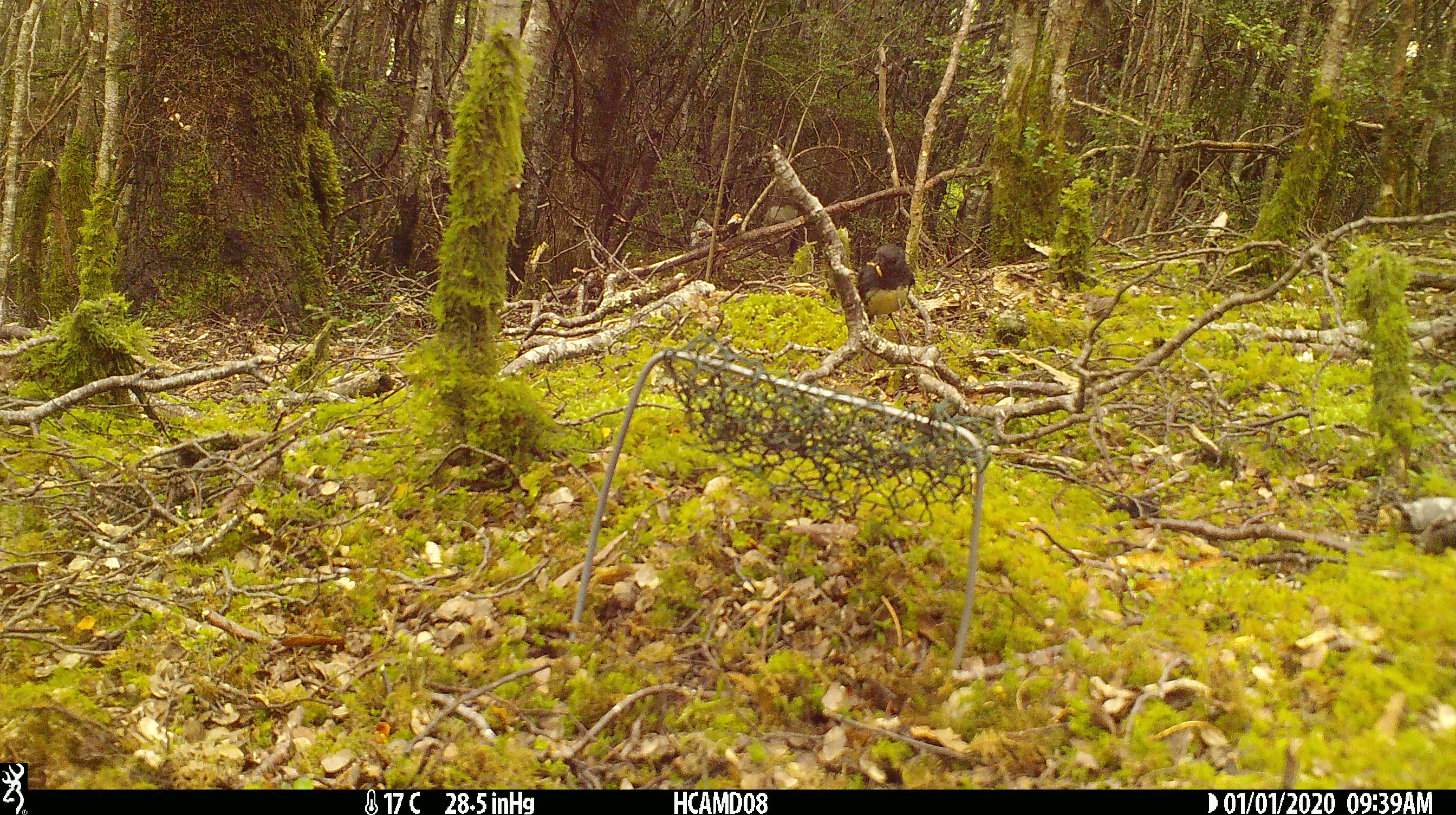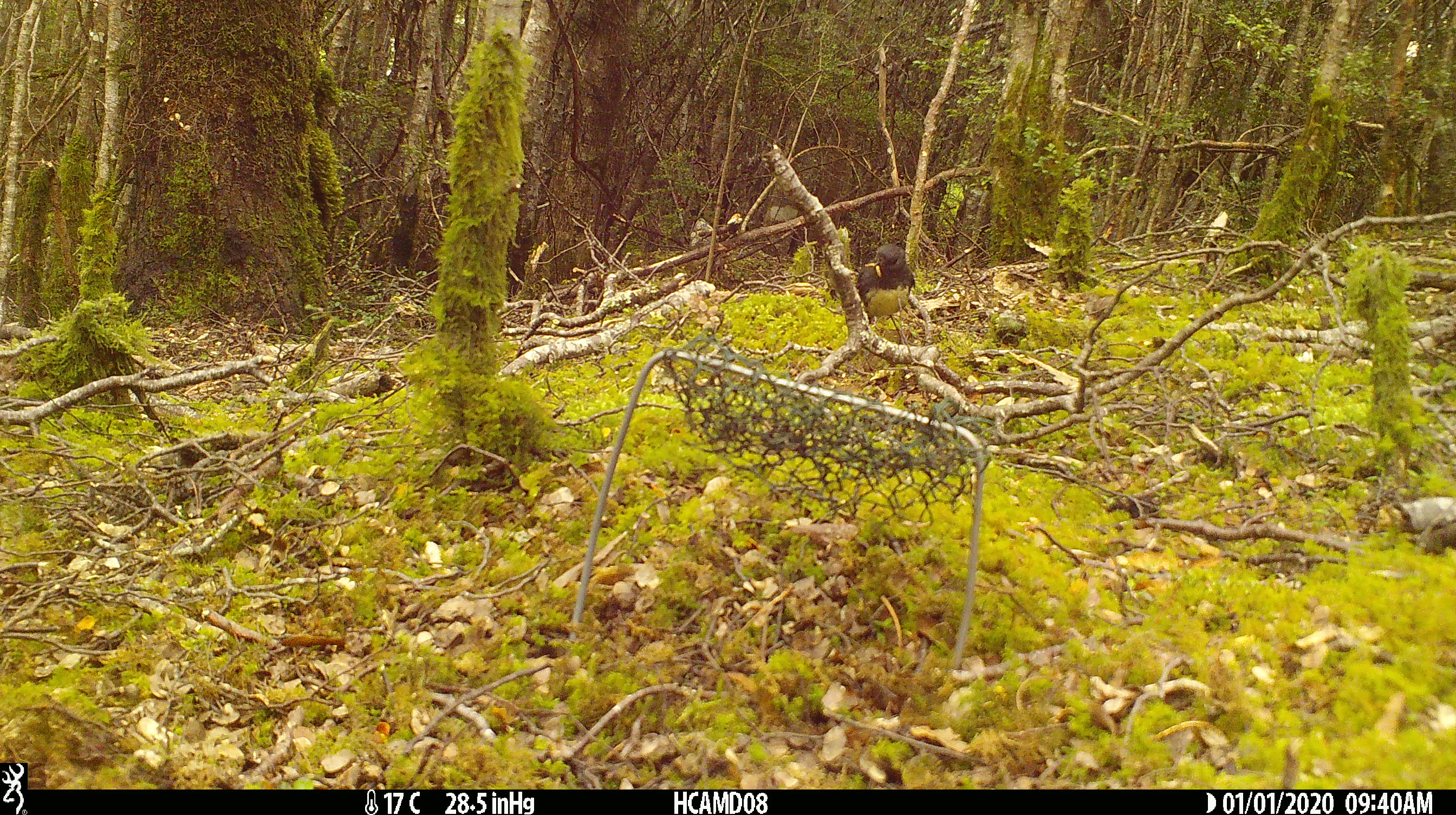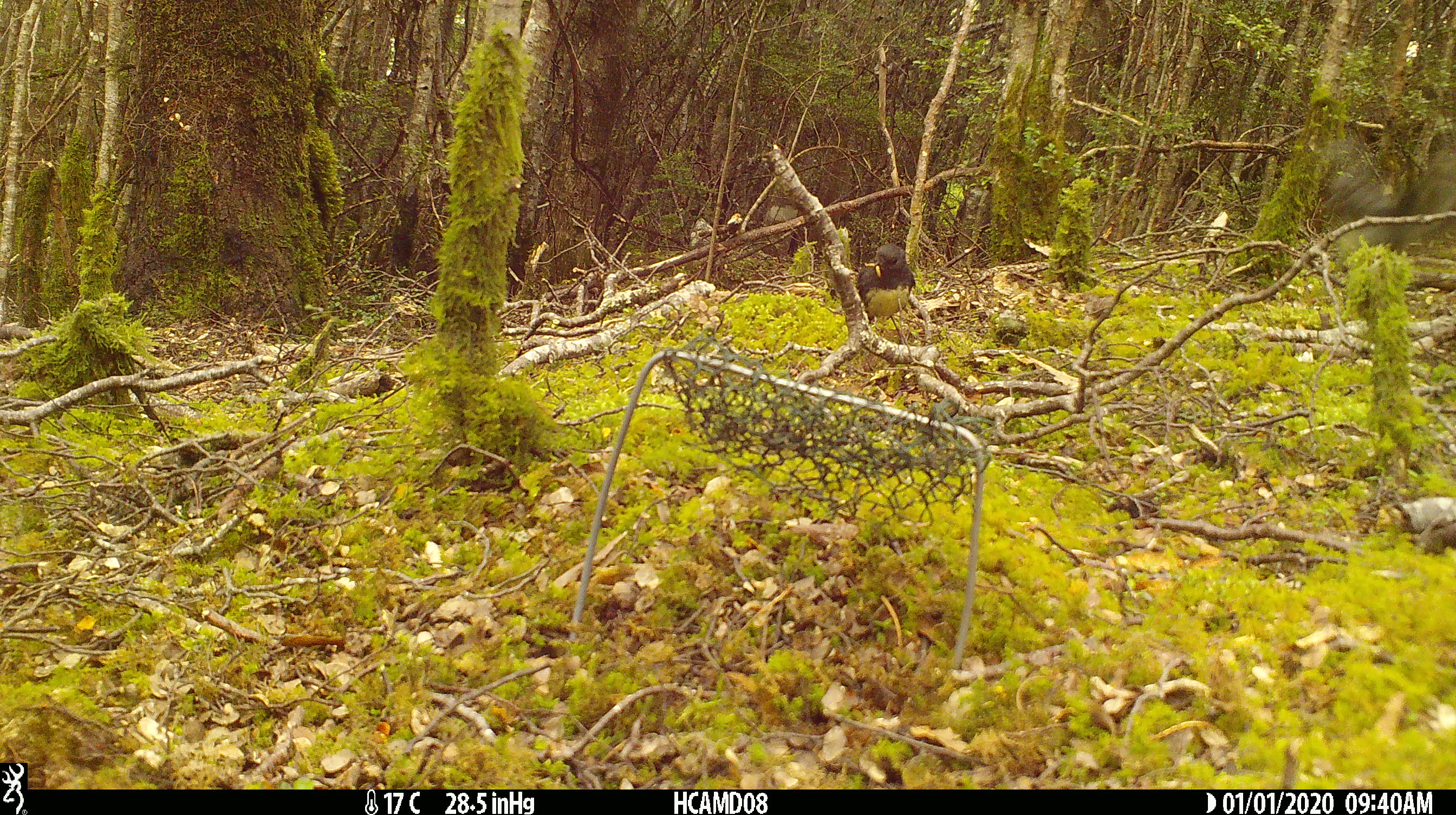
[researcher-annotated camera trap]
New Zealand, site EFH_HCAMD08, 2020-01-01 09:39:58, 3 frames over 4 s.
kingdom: Animalia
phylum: Chordata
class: Aves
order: Passeriformes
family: Petroicidae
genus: Petroica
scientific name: Petroica australis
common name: new zealand robin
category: robin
Robin (new zealand robin) (Petroica australis).